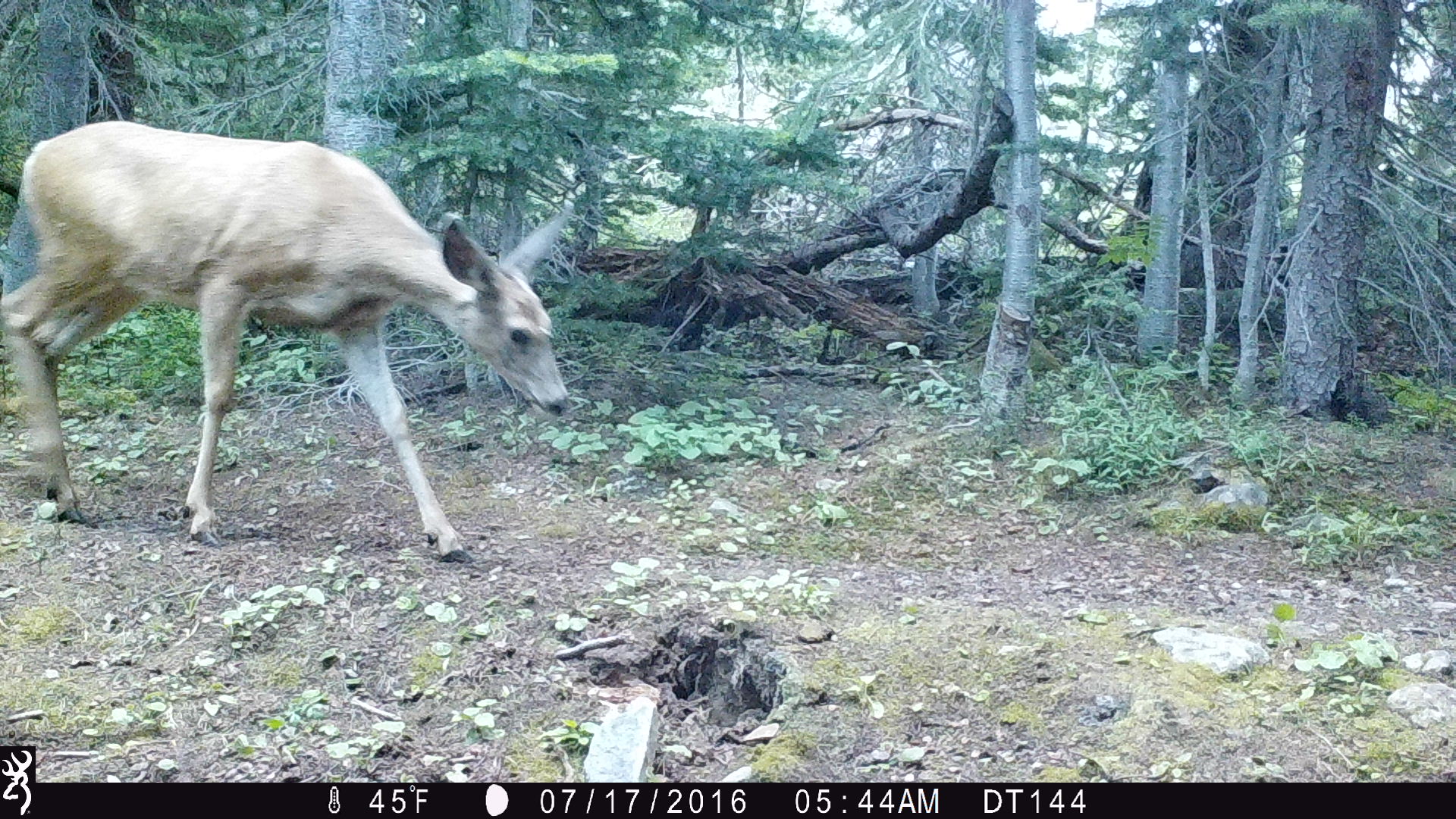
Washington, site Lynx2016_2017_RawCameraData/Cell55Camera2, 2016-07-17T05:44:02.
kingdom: Animalia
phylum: Chordata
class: Mammalia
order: Artiodactyla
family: Cervidae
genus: Odocoileus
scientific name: Odocoileus hemionus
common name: mule deer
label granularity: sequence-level